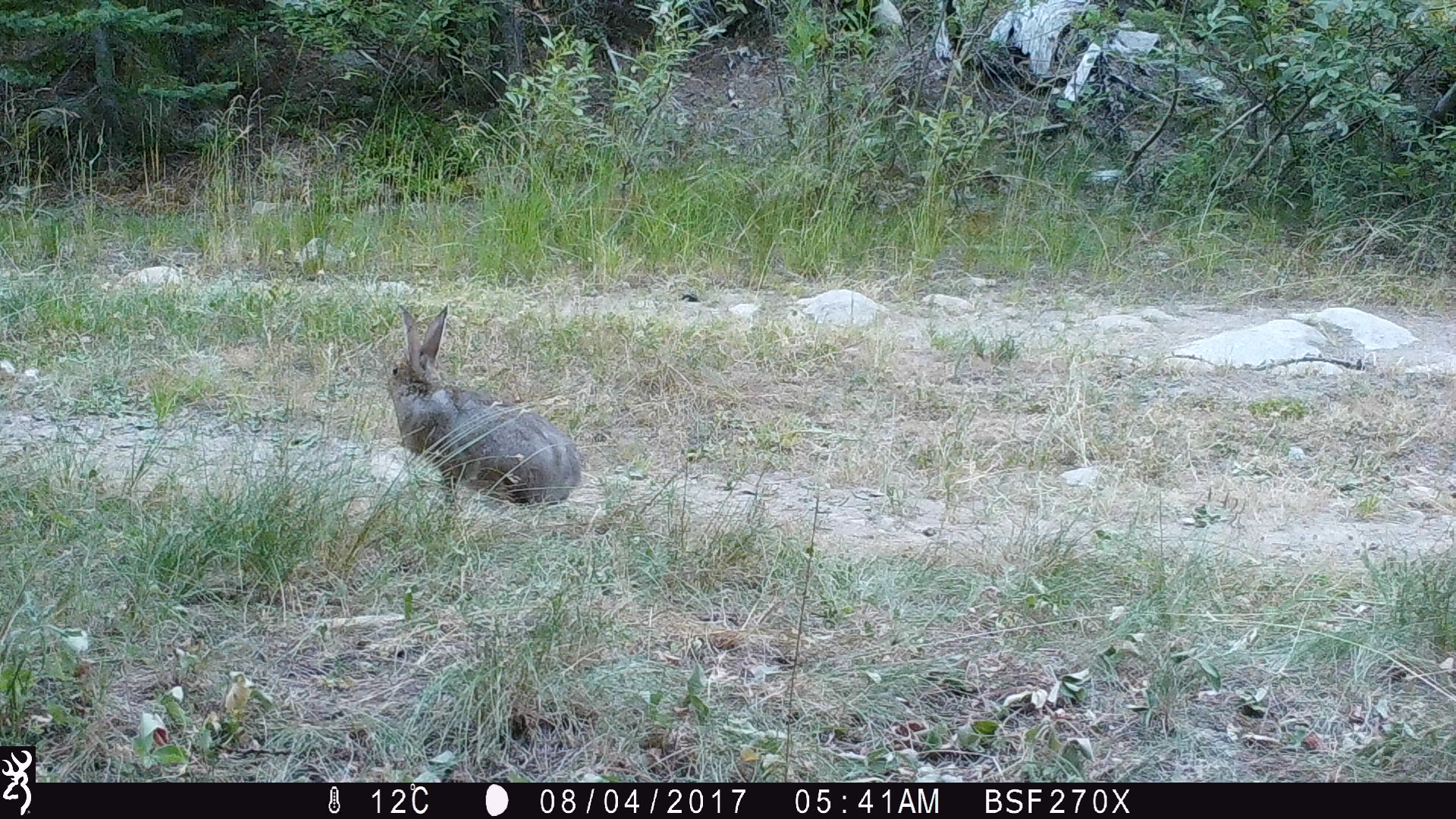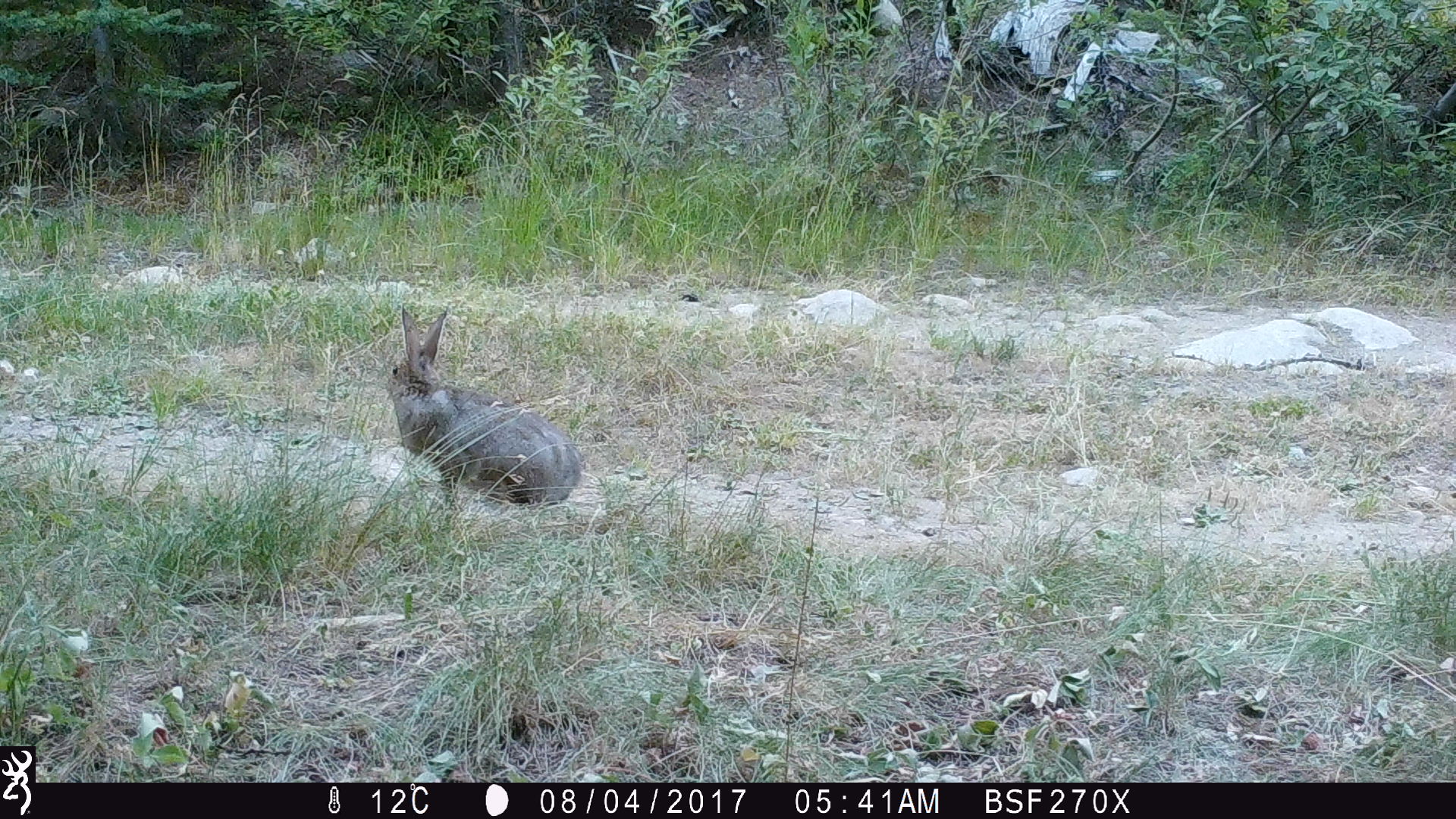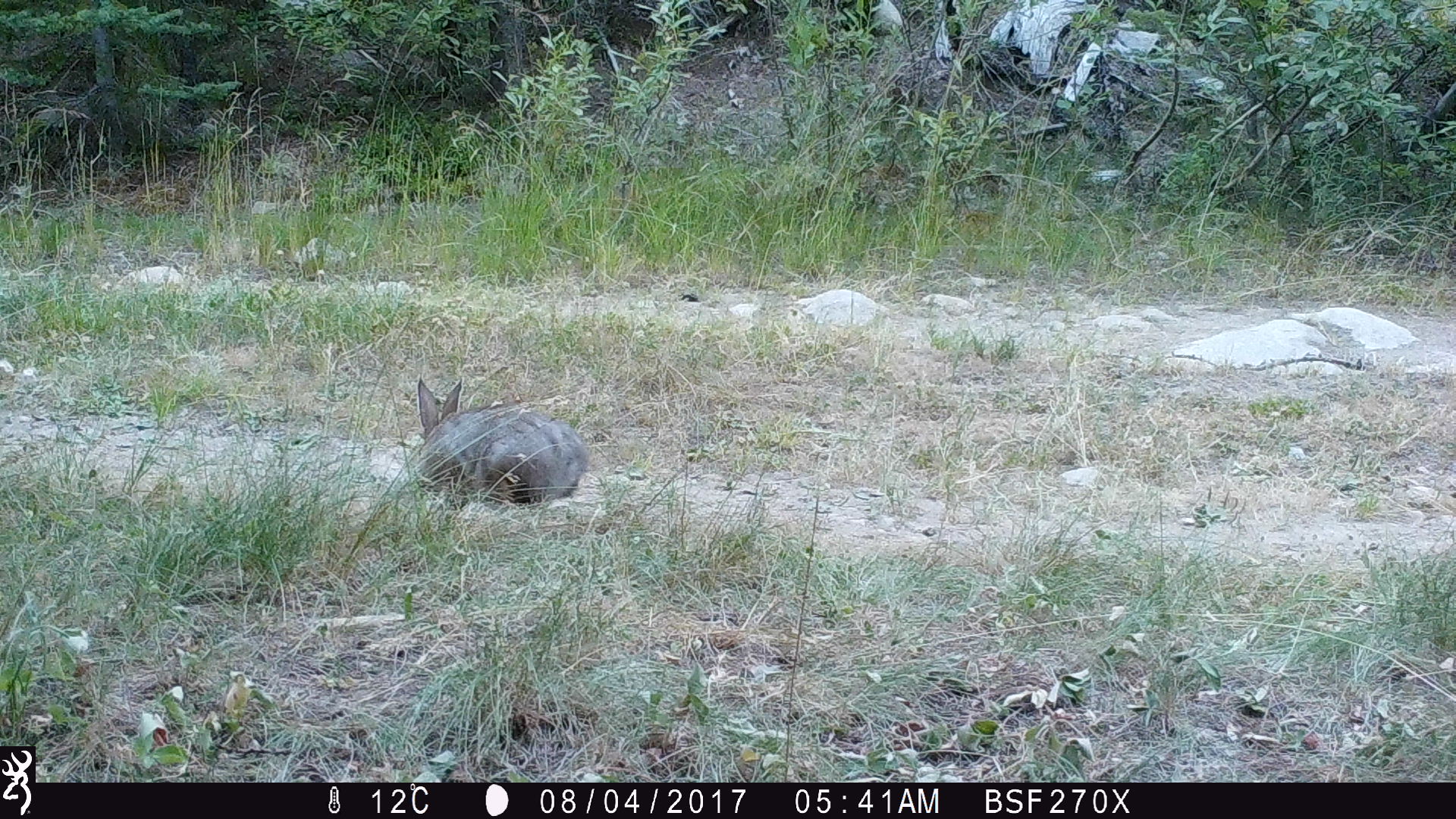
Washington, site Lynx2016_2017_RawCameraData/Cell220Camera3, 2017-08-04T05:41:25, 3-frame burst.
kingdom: Animalia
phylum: Chordata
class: Mammalia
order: Lagomorpha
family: Leporidae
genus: Lepus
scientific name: Lepus americanus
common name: snowshoe hare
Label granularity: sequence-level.